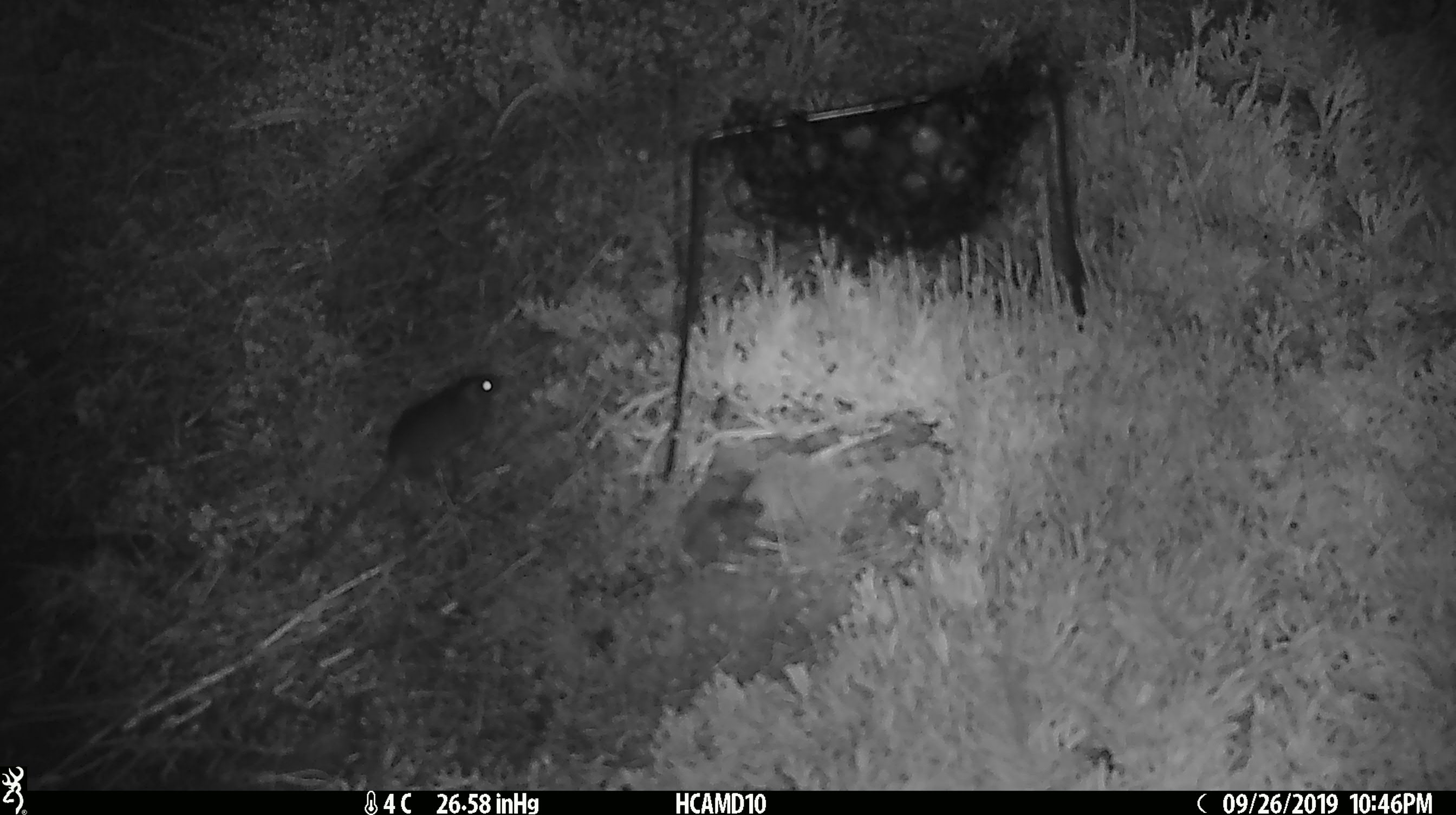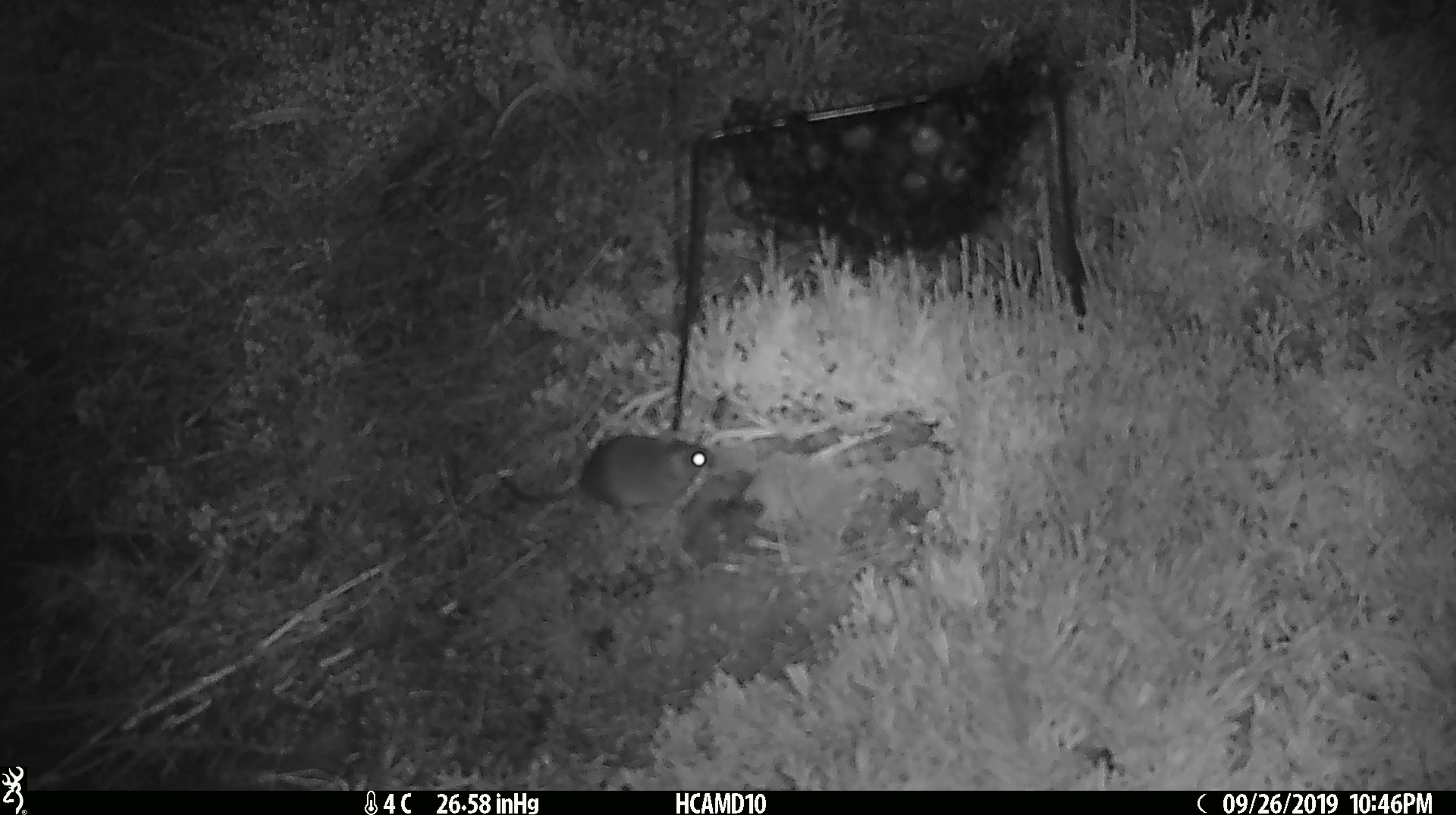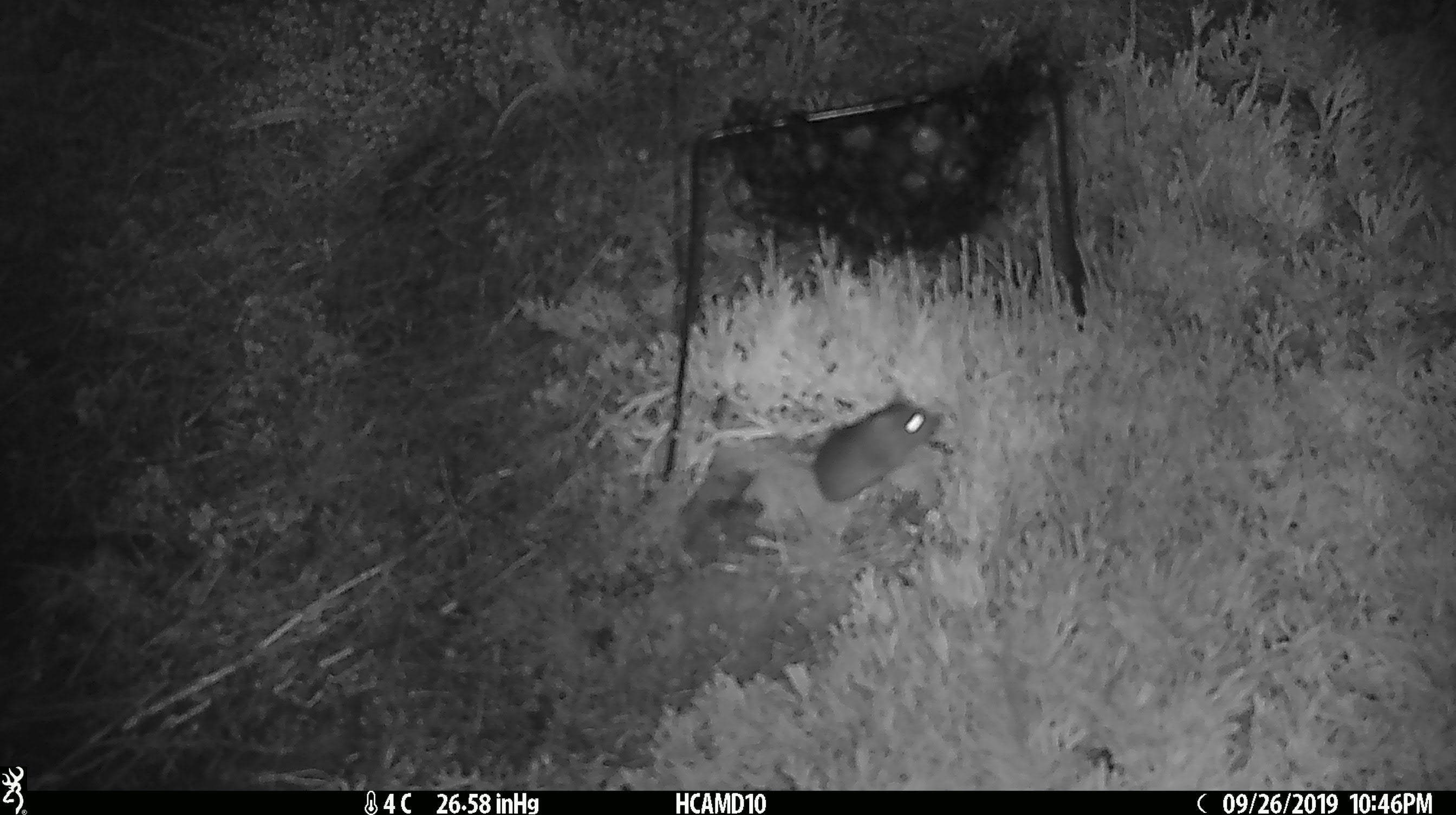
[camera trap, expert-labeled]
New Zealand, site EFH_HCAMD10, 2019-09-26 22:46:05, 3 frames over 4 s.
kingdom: Animalia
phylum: Chordata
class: Mammalia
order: Rodentia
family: Muridae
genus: Mus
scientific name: Mus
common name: mouse